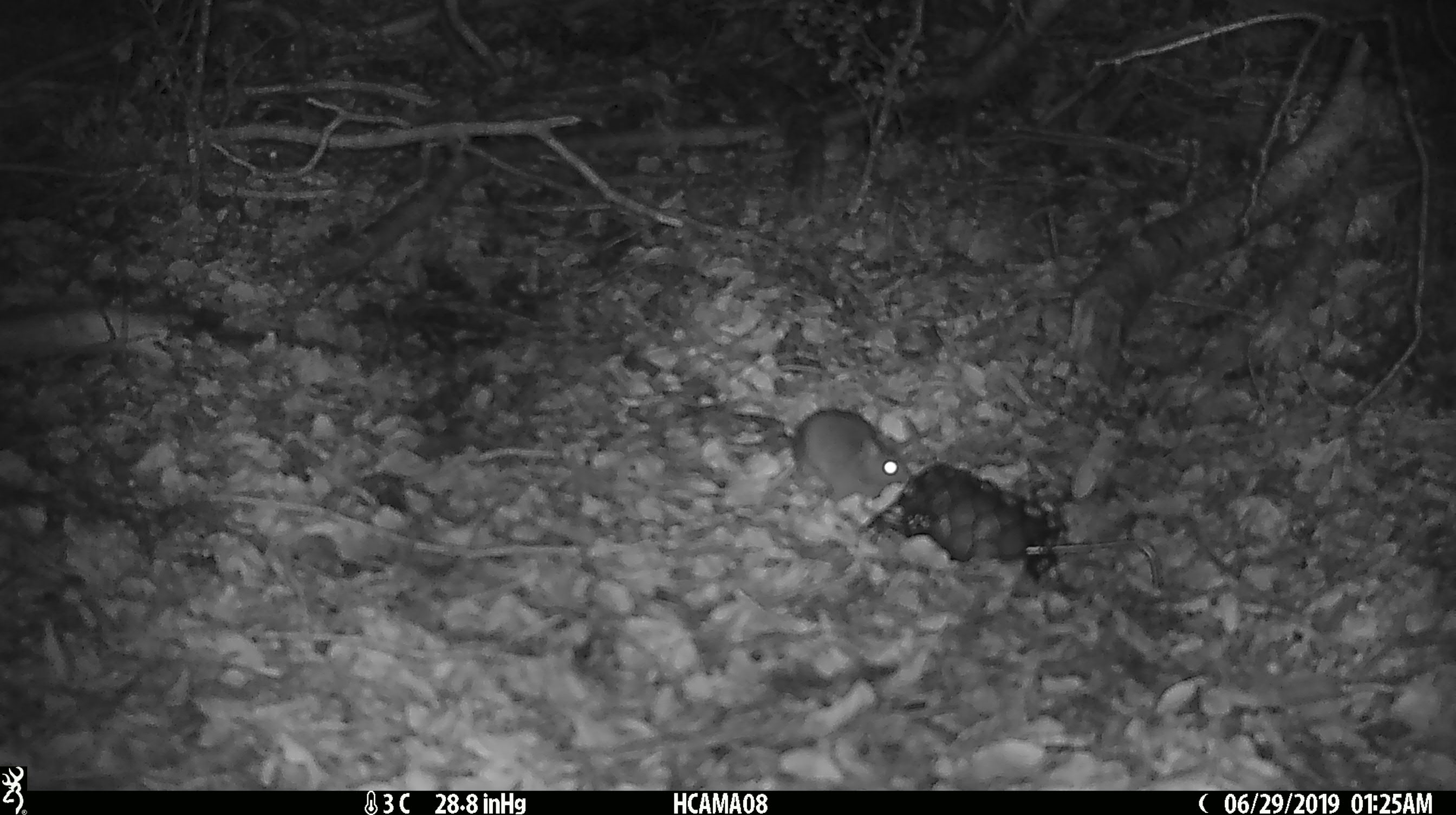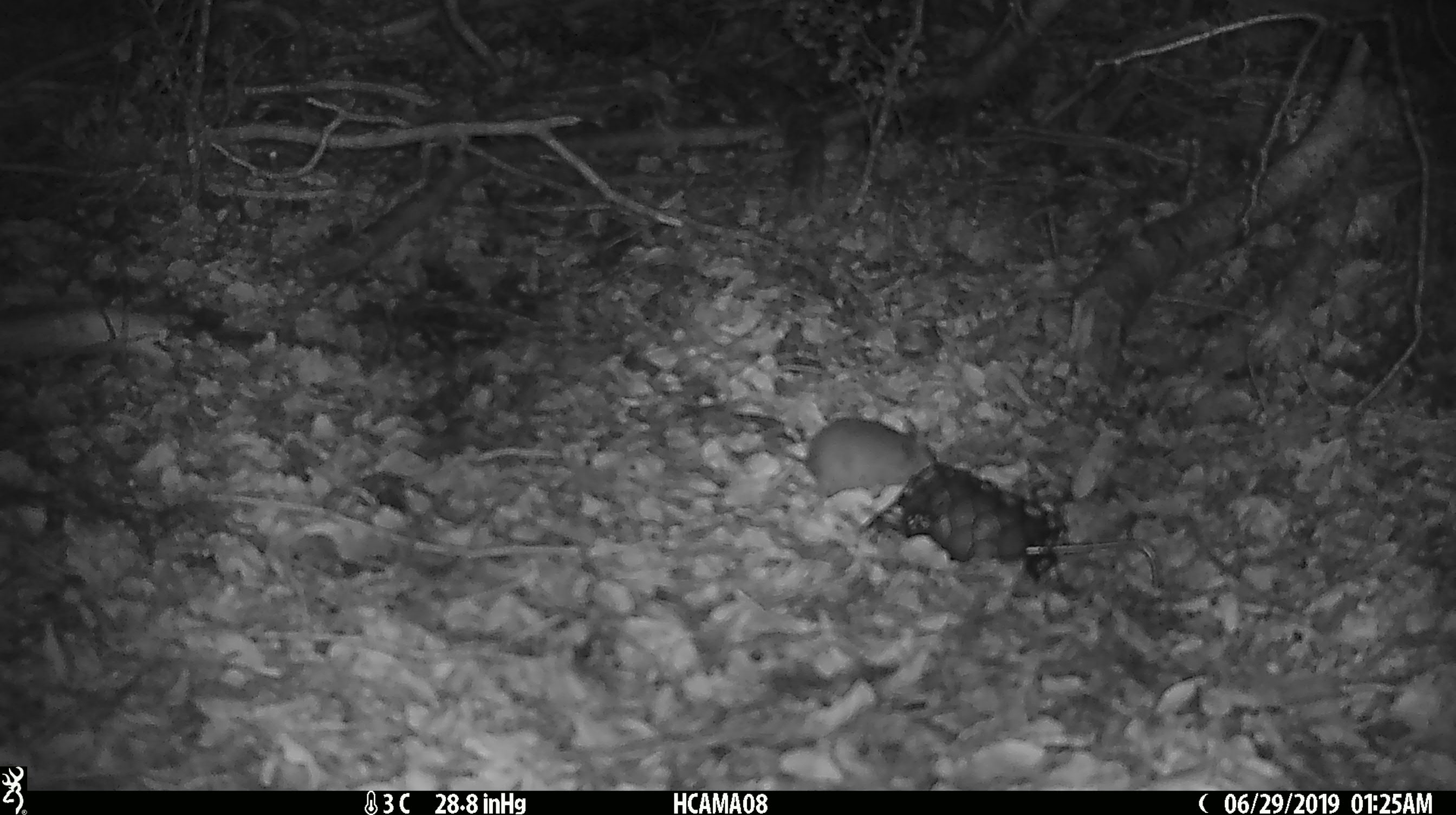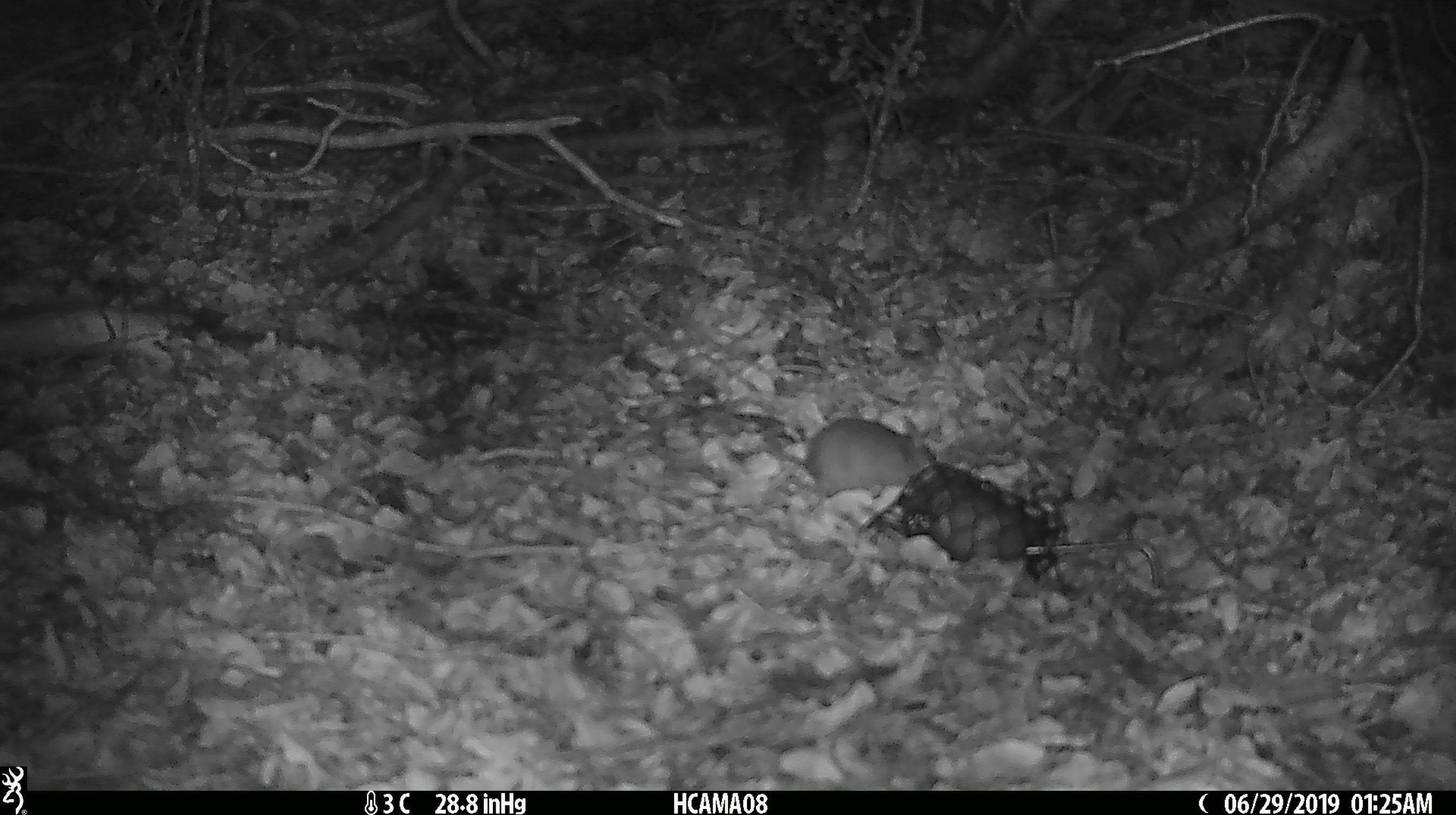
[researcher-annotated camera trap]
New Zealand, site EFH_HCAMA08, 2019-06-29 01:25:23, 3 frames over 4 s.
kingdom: Animalia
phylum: Chordata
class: Mammalia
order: Rodentia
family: Muridae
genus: Rattus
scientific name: Rattus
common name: rat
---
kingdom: Animalia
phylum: Chordata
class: Mammalia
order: Rodentia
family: Muridae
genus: Mus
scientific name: Mus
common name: mouse